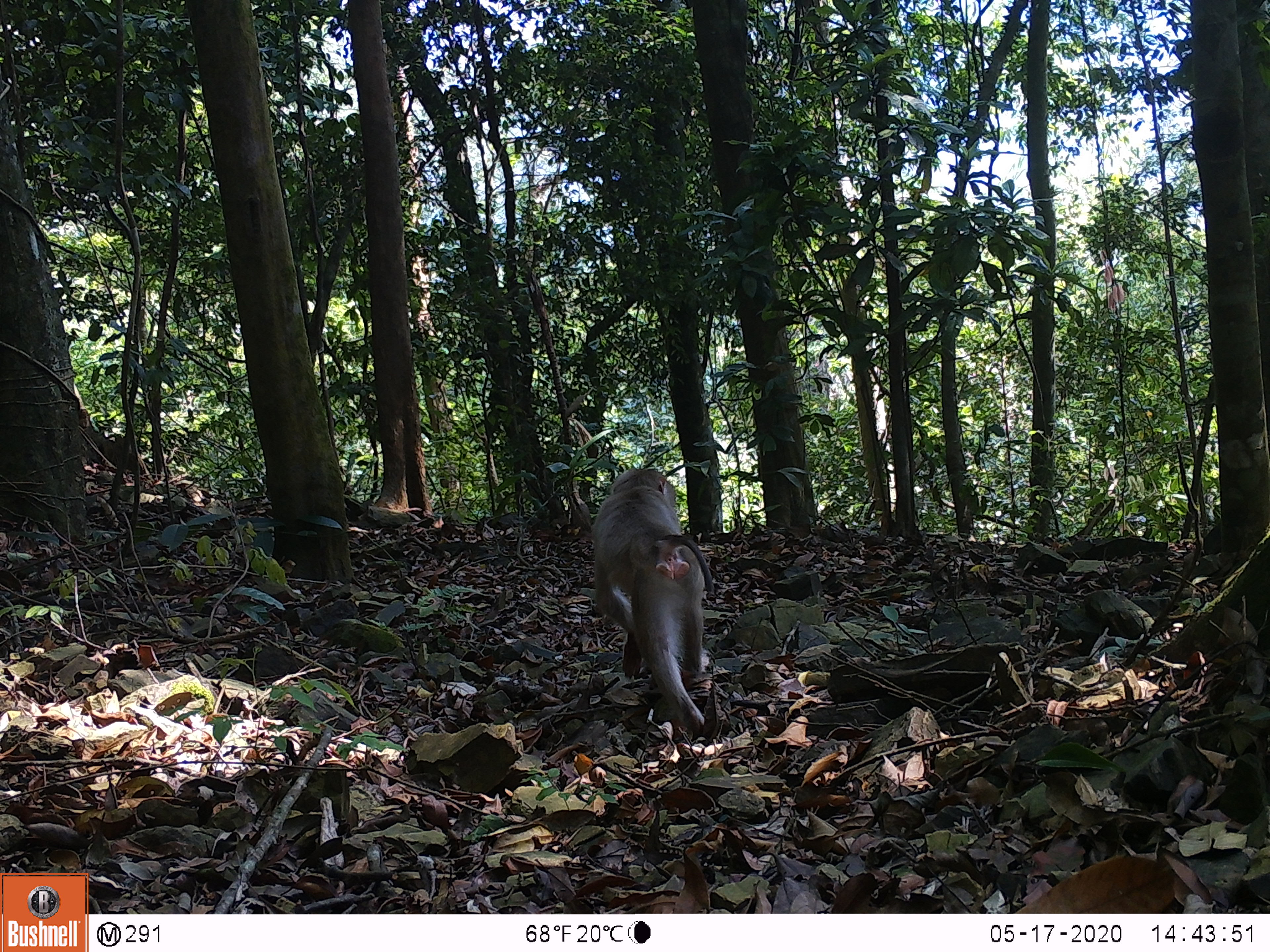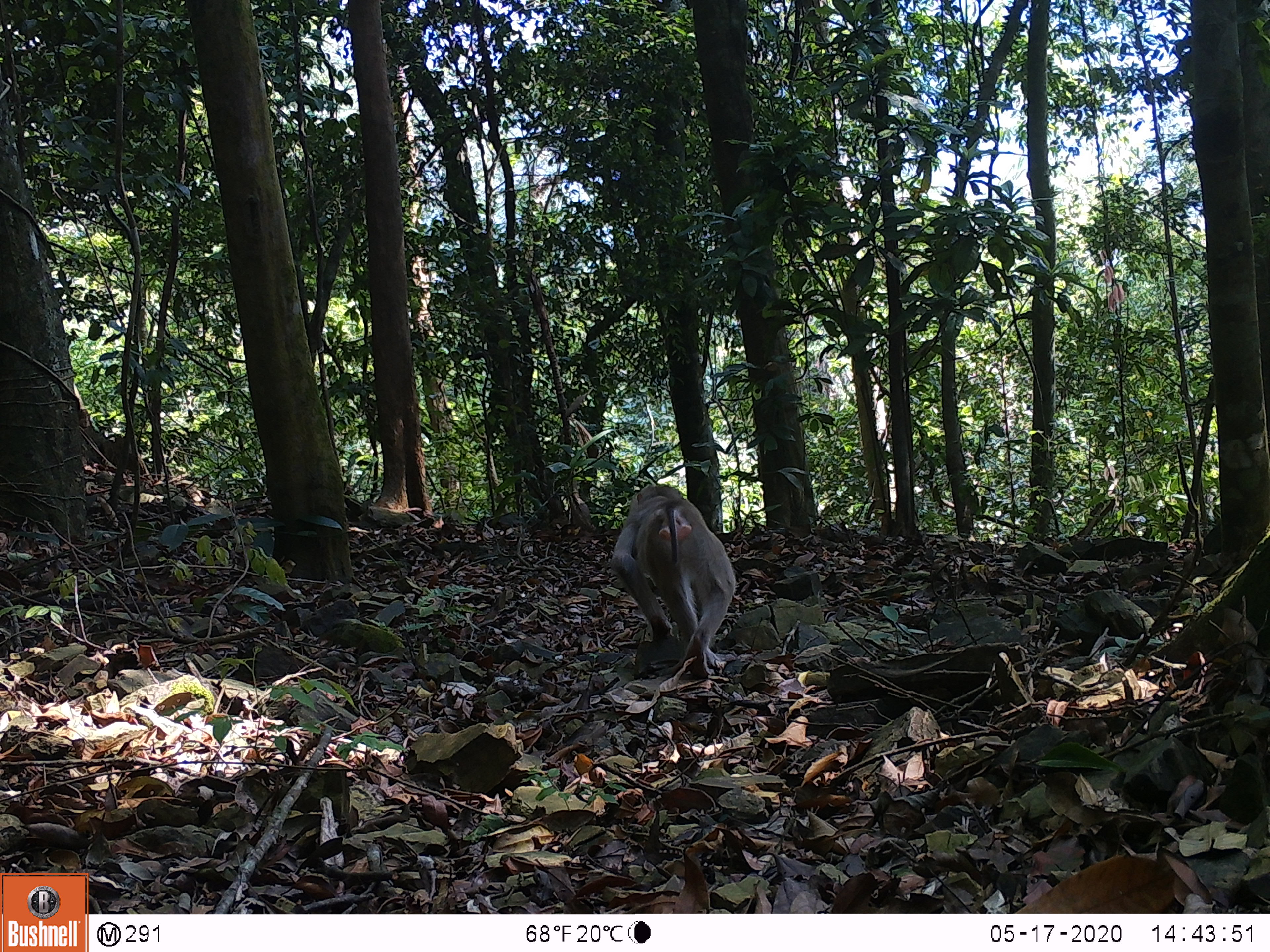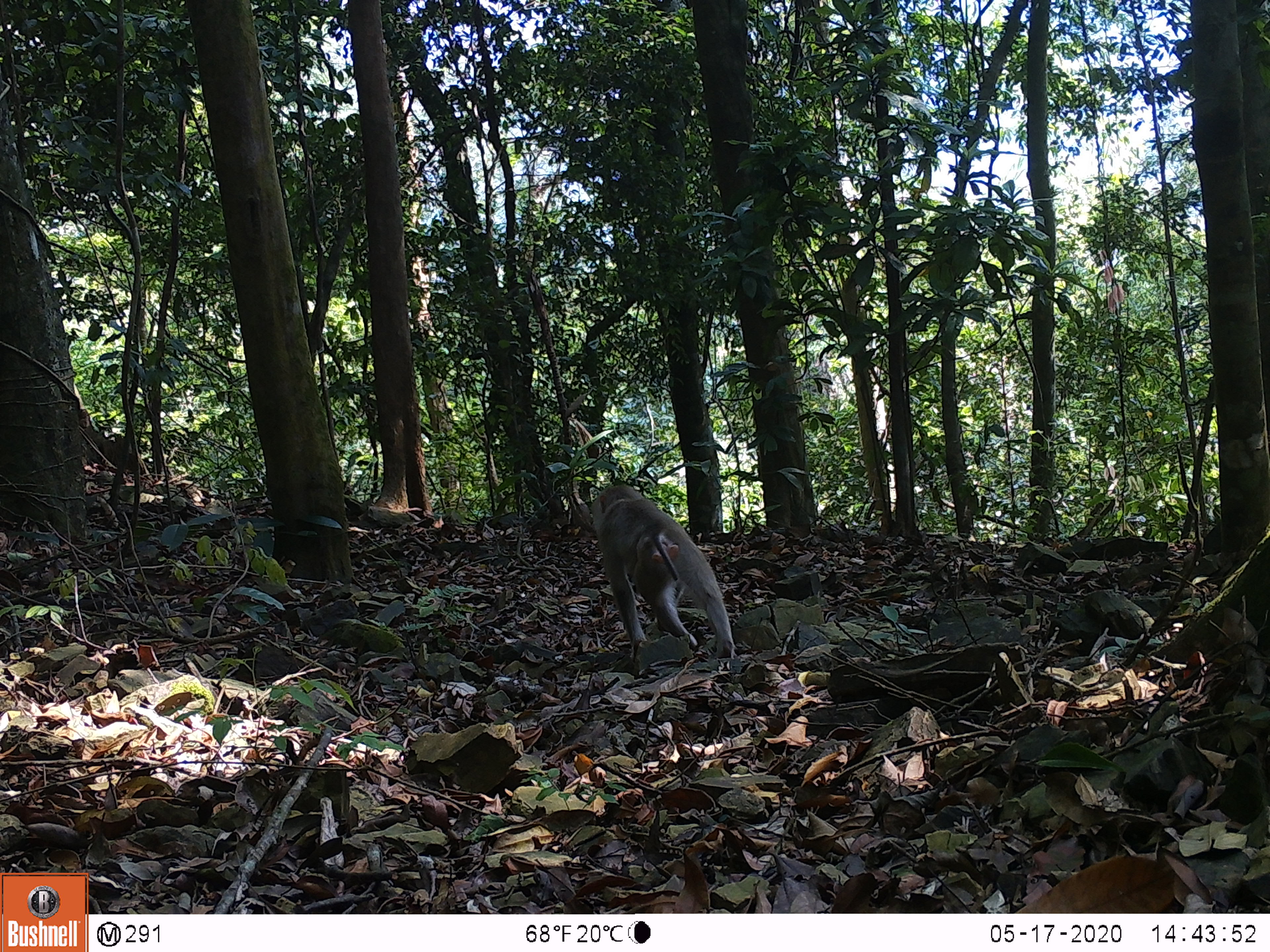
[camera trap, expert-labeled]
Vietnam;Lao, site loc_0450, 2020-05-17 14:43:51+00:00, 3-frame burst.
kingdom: Animalia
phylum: Chordata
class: Mammalia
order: Primates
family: Cercopithecidae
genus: Macaca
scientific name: Macaca nemestrina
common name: pig-tailed macaque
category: pig tailed macaque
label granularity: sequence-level